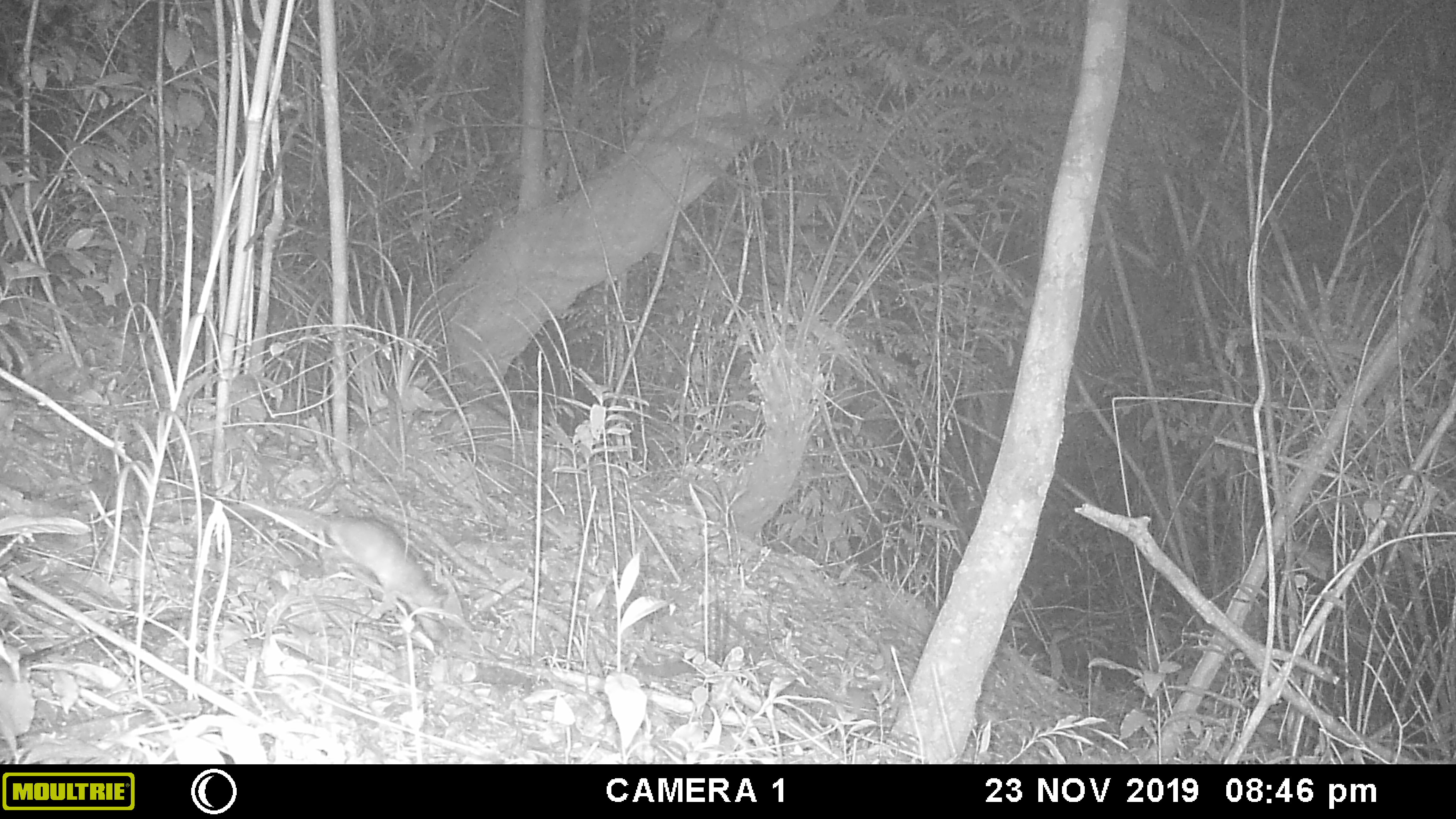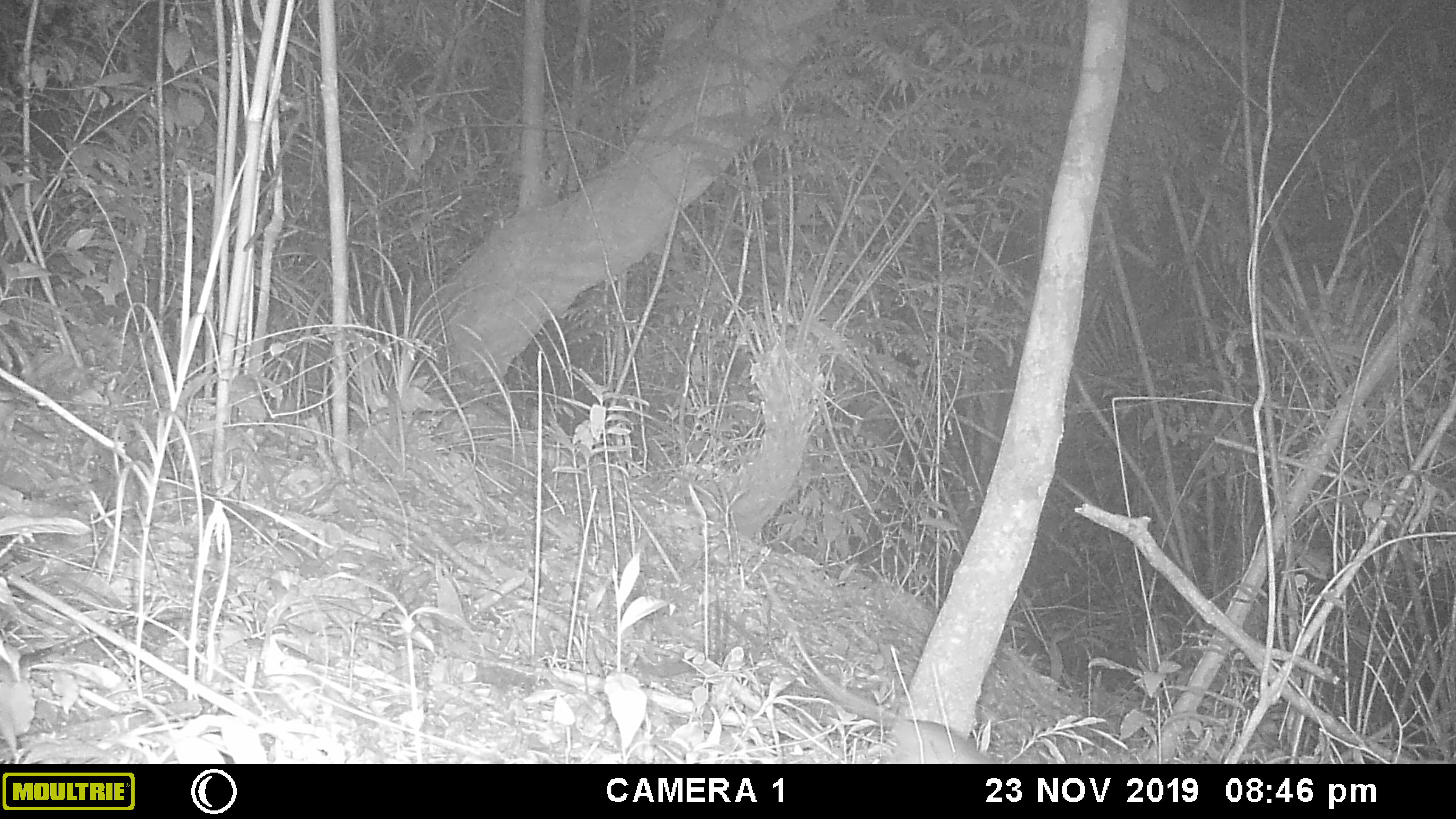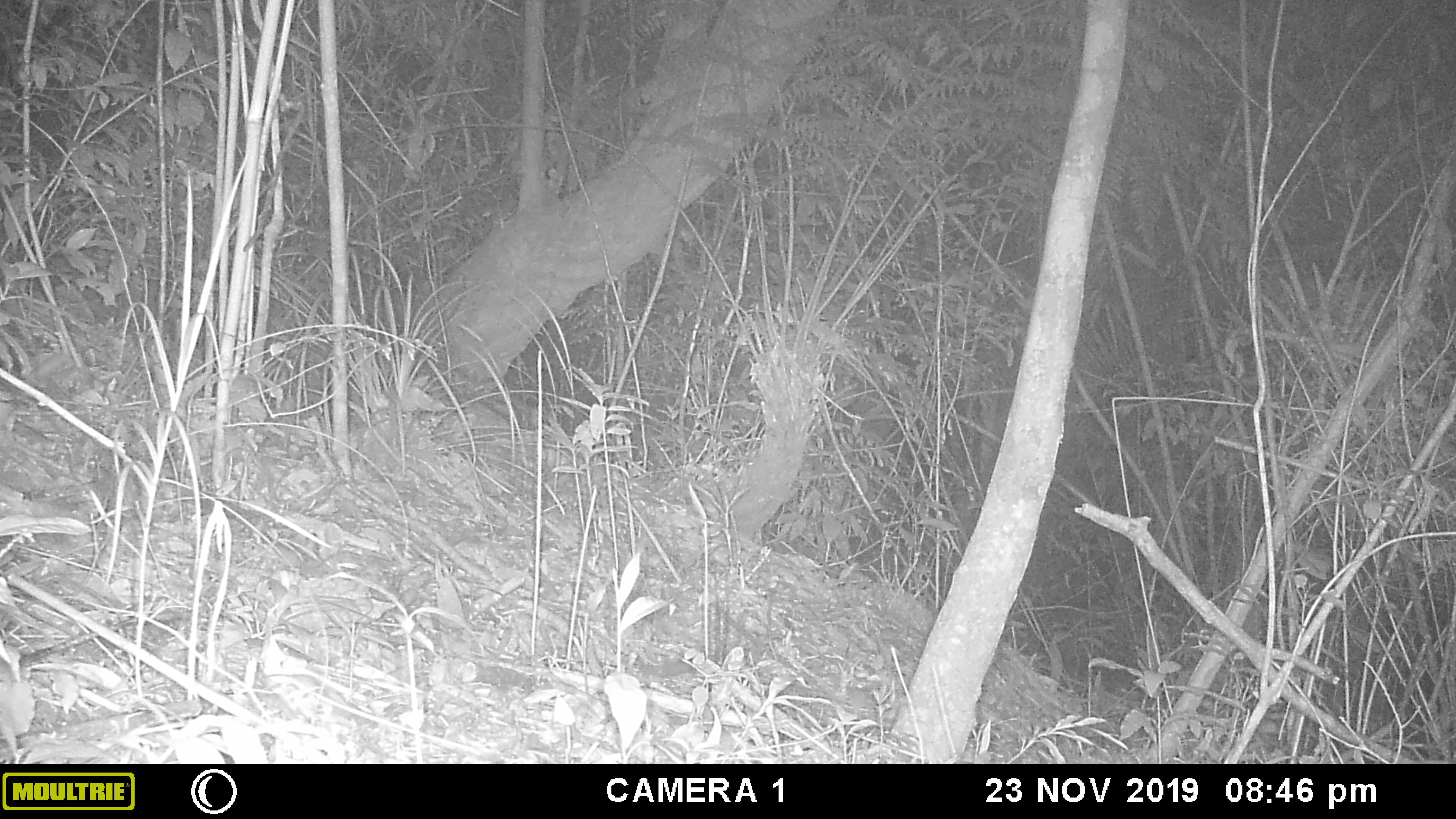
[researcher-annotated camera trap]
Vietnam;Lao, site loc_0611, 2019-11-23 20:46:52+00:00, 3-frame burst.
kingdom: Animalia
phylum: Chordata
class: Mammalia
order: Rodentia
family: Muridae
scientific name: Muridae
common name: old-world mice and rats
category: unidentified murid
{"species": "unidentified murid (old-world mice and rats) (Muridae)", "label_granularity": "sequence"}